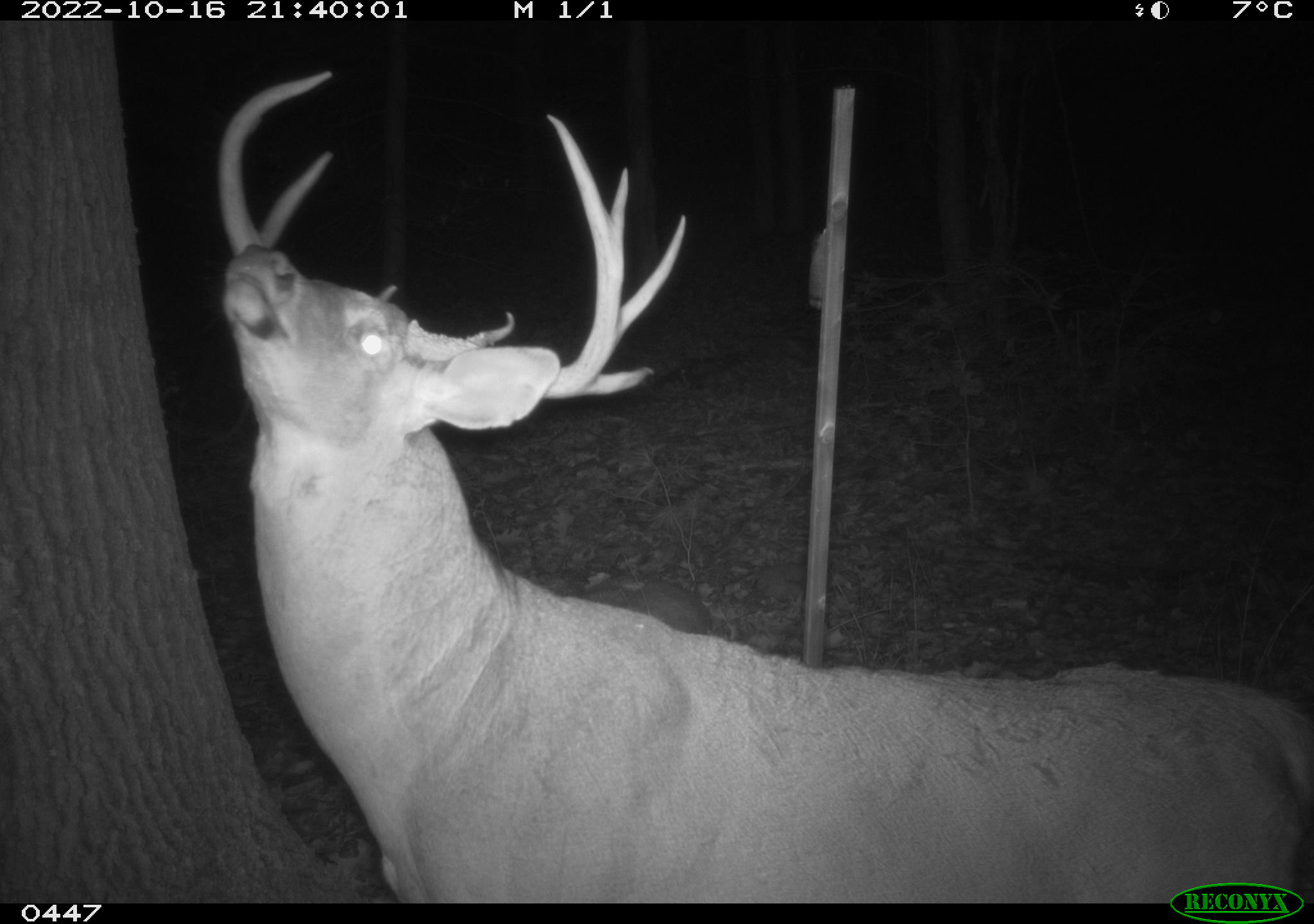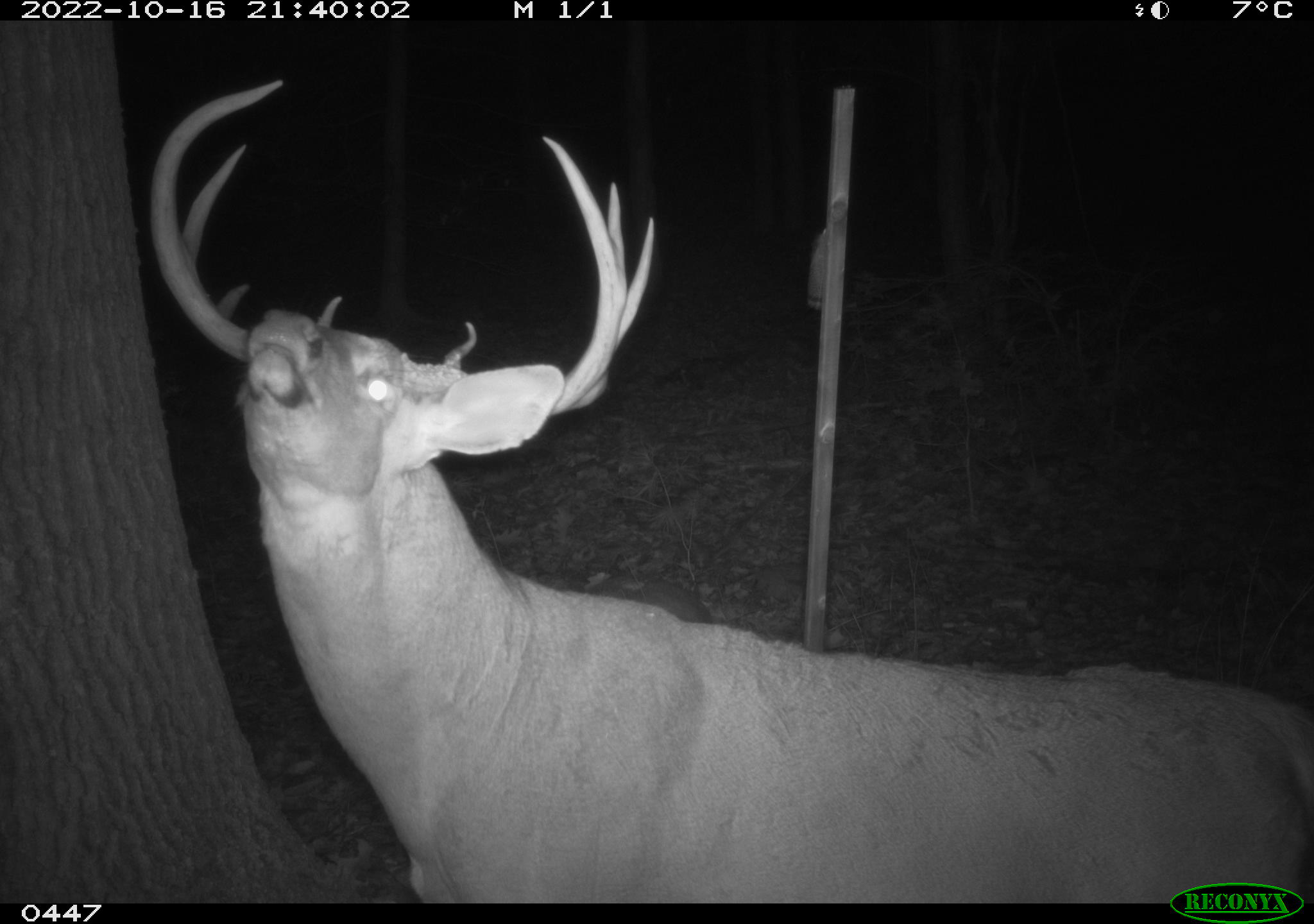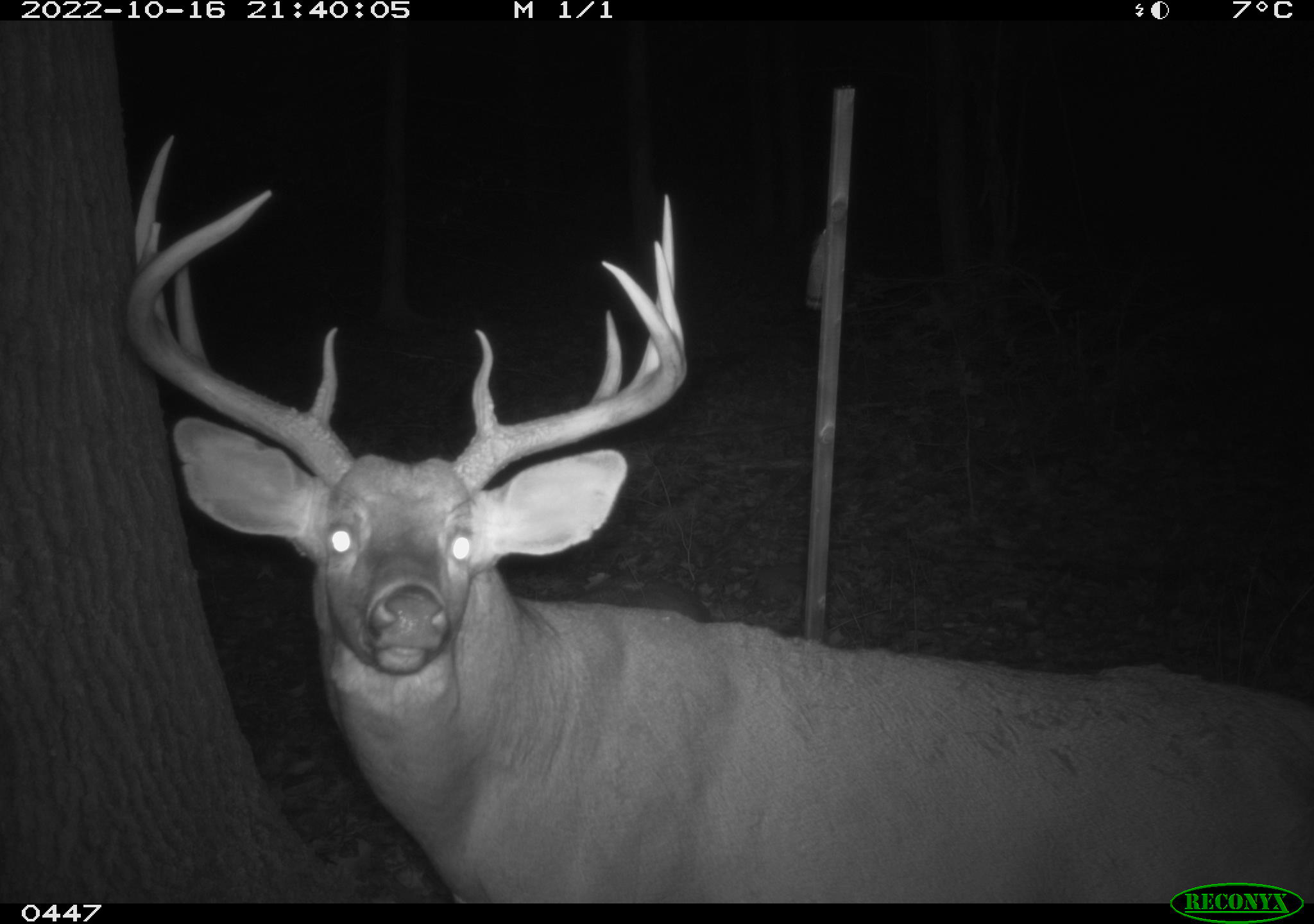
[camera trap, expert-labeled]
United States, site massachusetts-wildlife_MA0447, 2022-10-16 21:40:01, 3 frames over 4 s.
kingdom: Animalia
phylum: Chordata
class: Mammalia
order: Artiodactyla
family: Cervidae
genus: Odocoileus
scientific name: Odocoileus virginianus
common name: white-tailed deer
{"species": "white-tailed deer (Odocoileus virginianus)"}